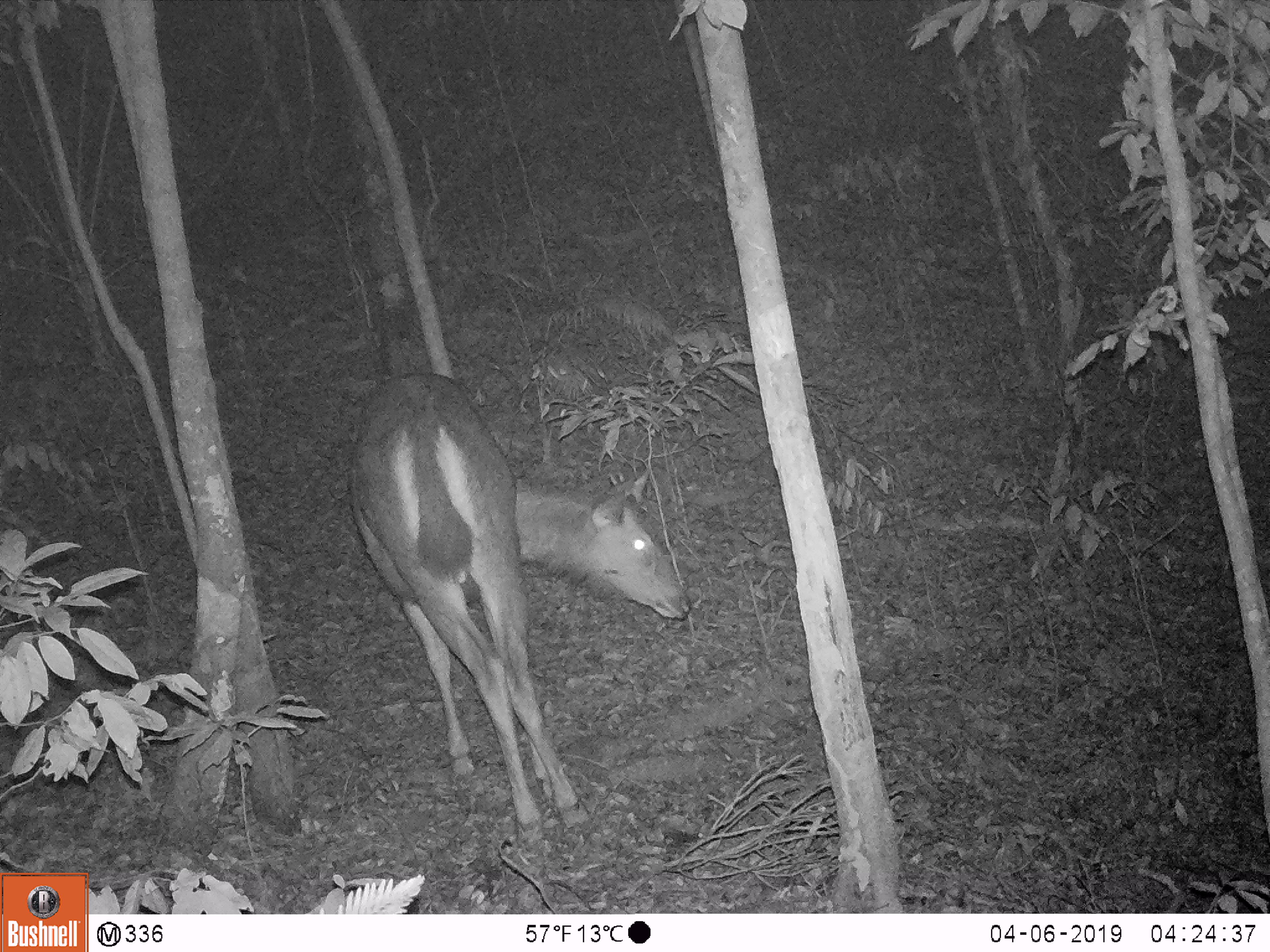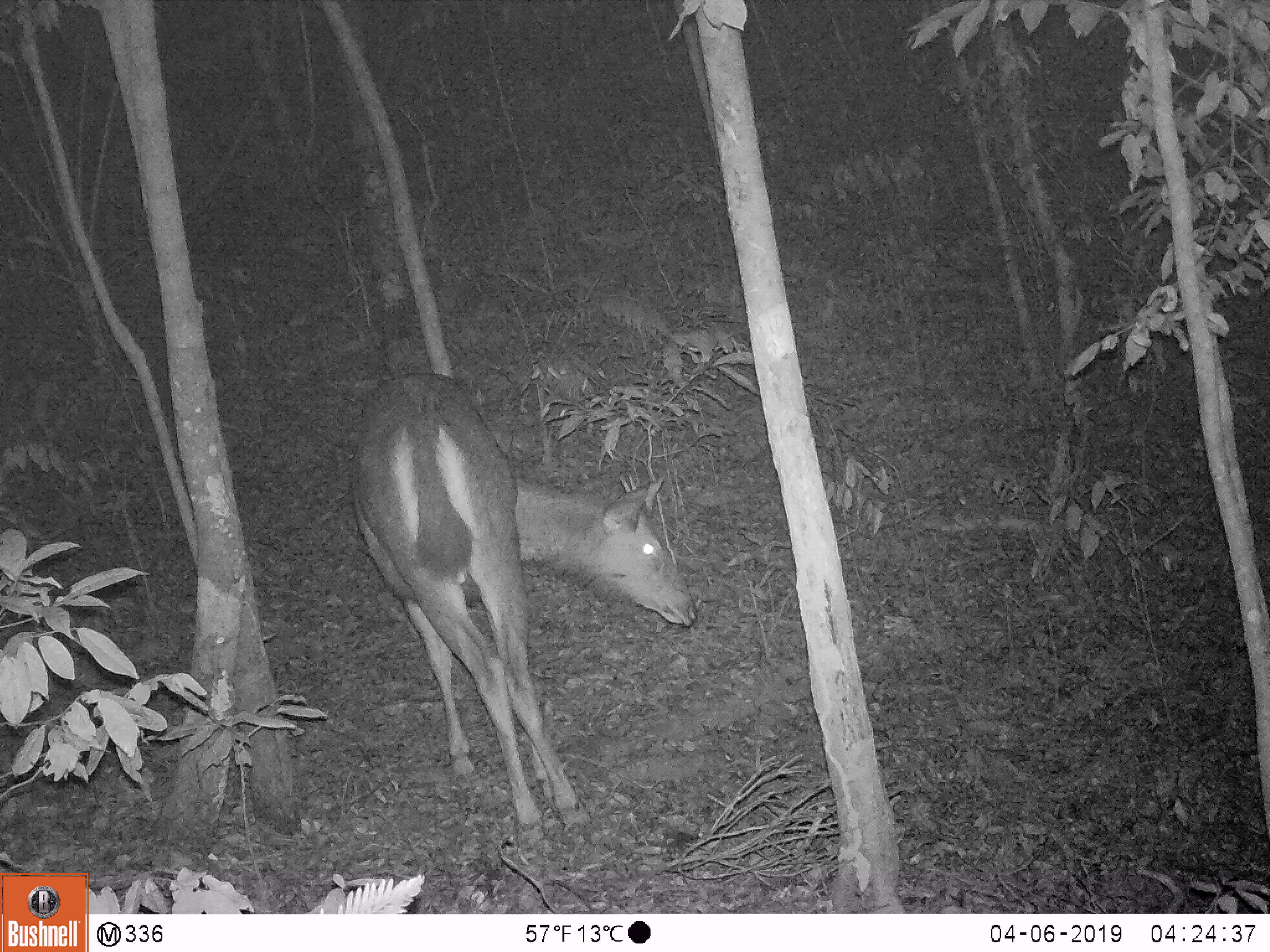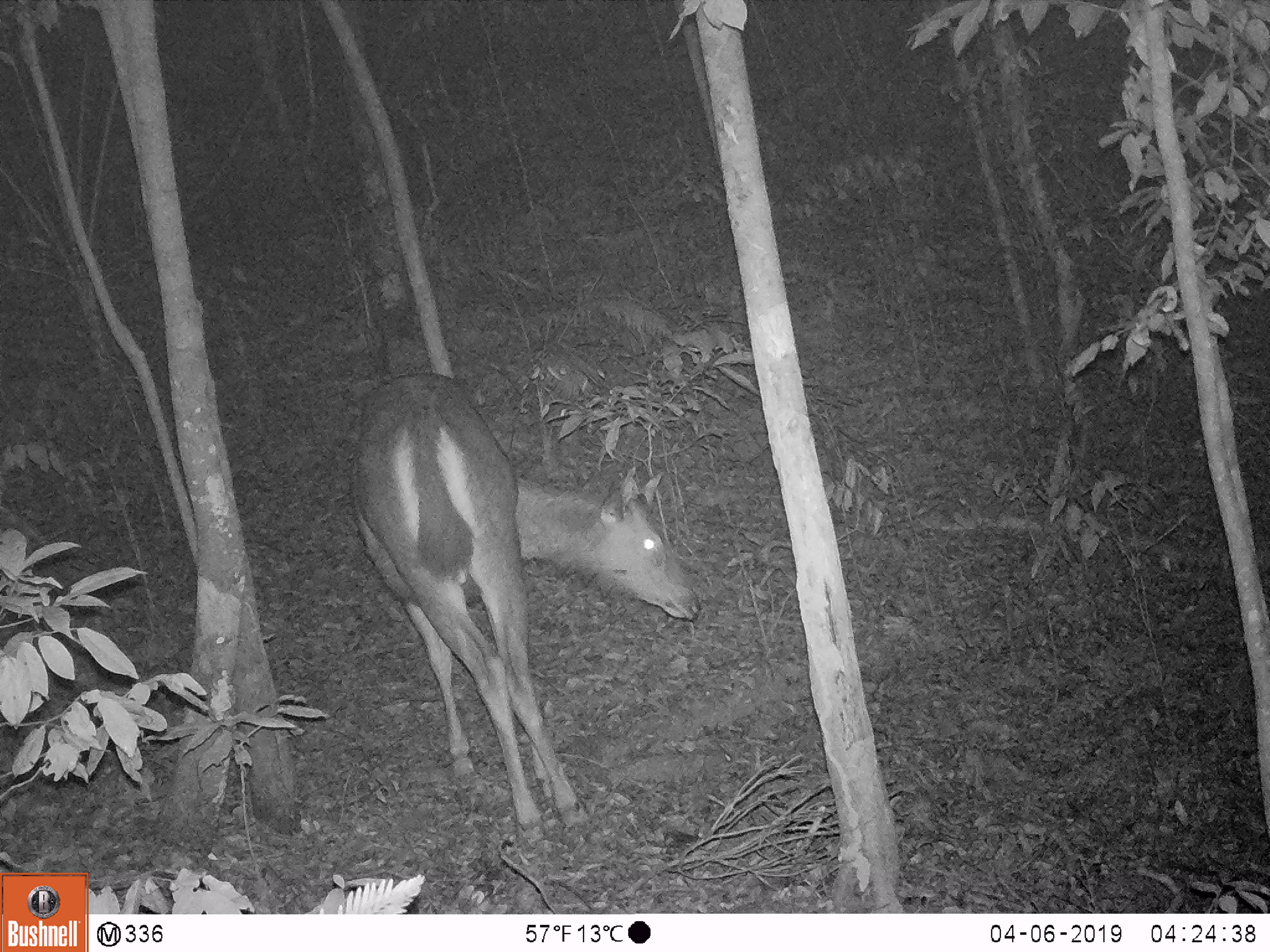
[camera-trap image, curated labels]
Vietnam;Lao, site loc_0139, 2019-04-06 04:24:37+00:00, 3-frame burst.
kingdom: Animalia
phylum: Chordata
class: Mammalia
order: Artiodactyla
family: Cervidae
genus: Rusa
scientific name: Rusa unicolor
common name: sambar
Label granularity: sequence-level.